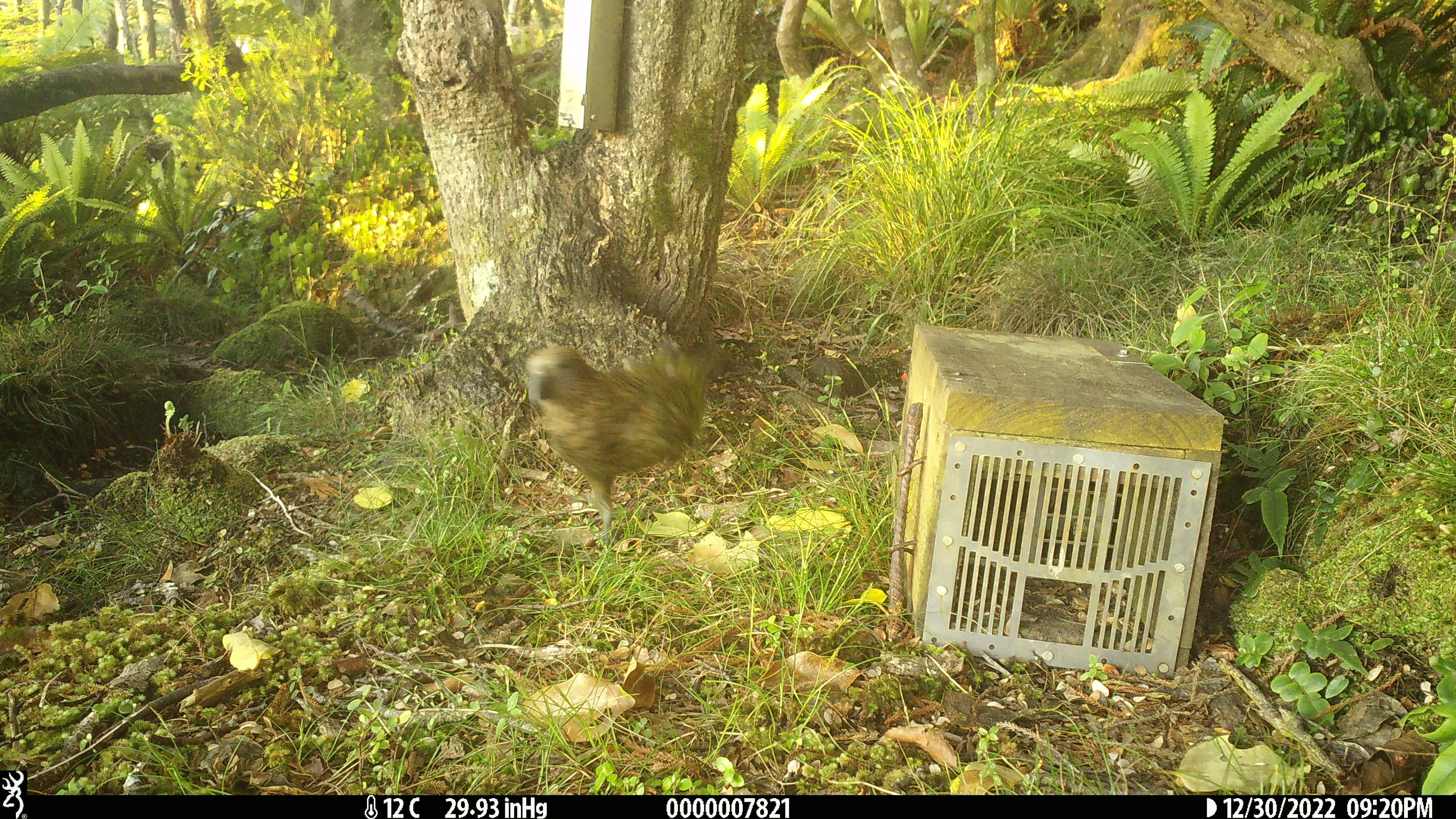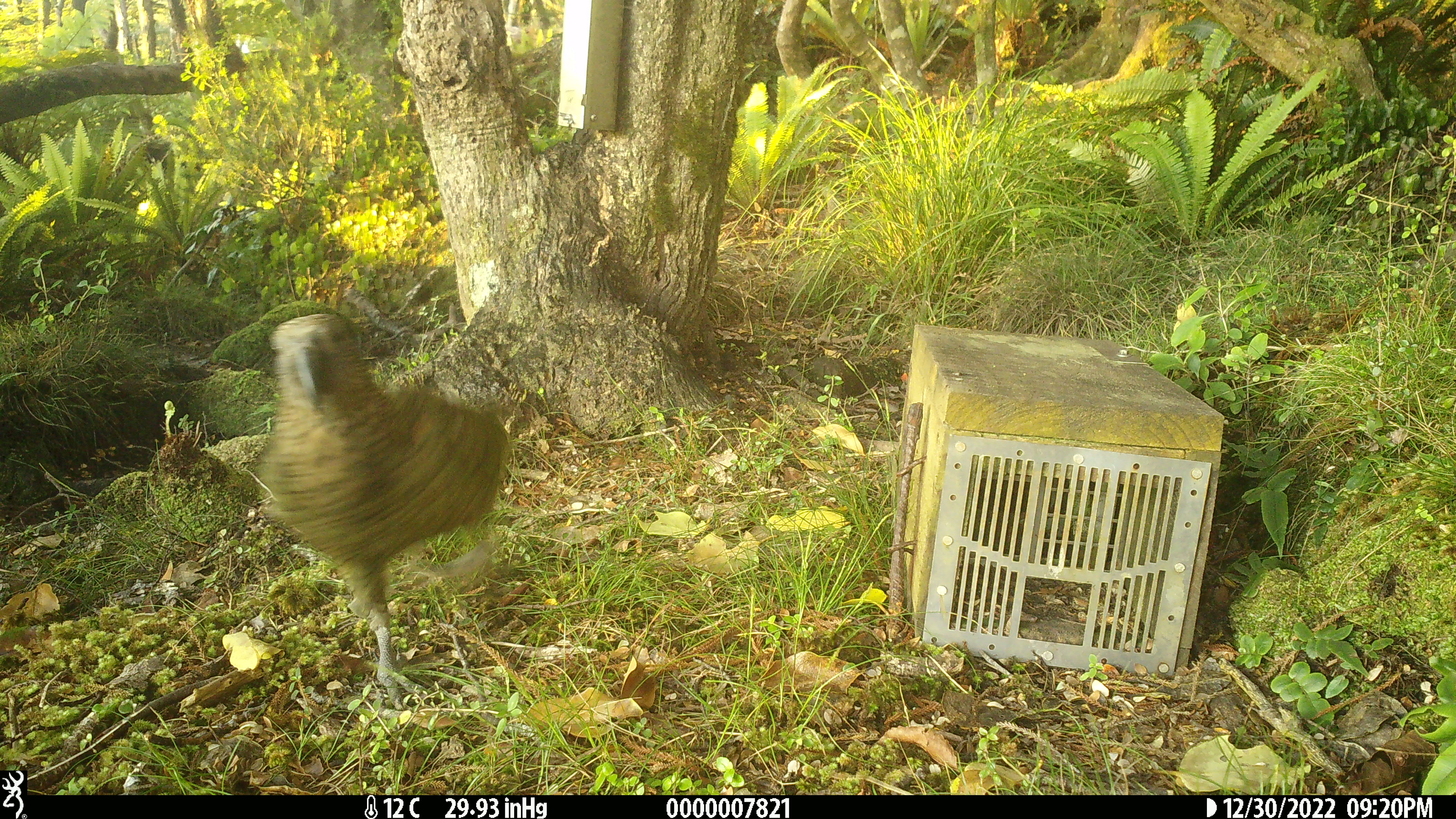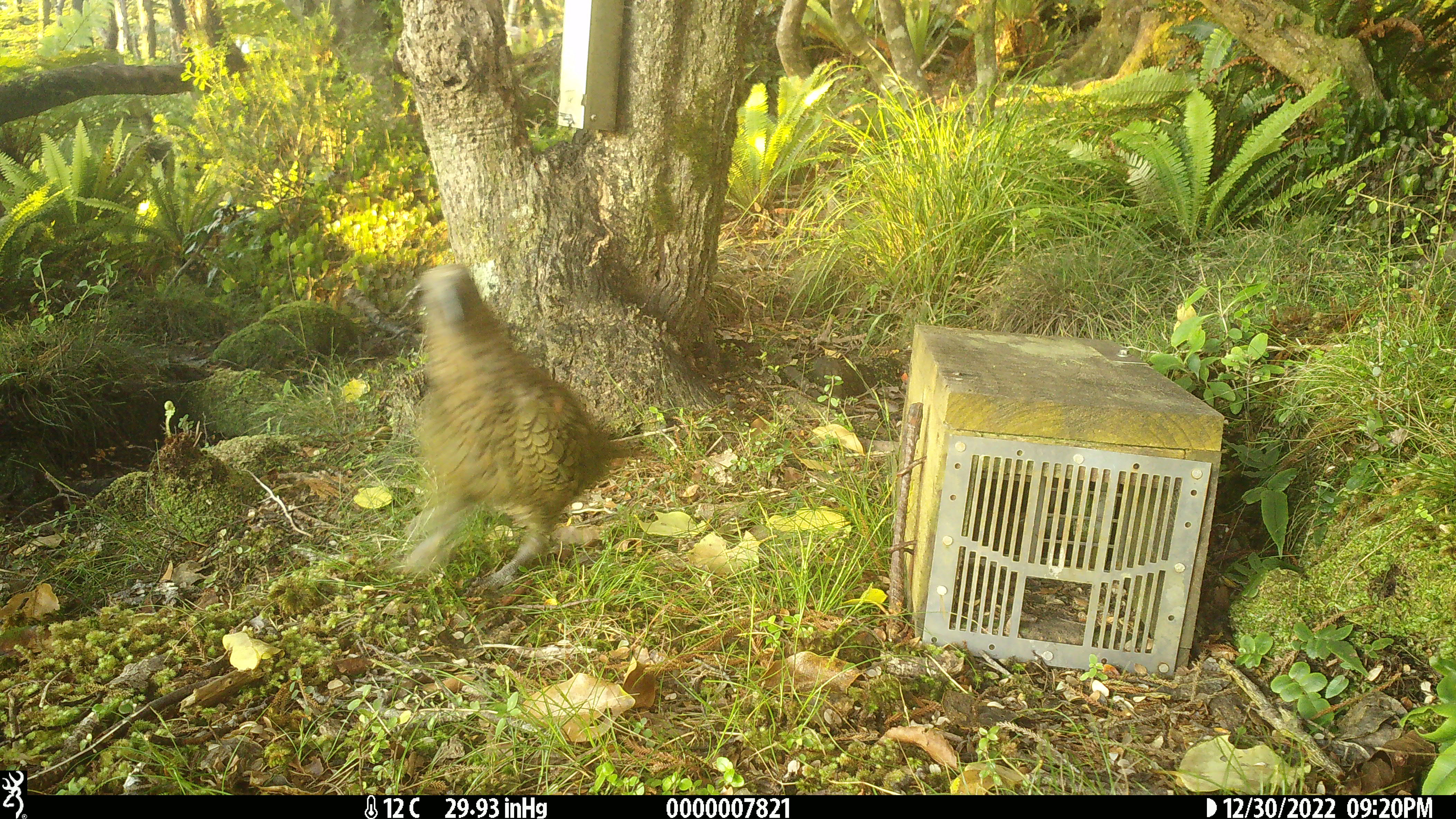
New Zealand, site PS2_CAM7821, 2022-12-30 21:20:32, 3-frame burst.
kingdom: Animalia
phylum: Chordata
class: Aves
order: Psittaciformes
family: Strigopidae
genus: Nestor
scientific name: Nestor notabilis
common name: kea